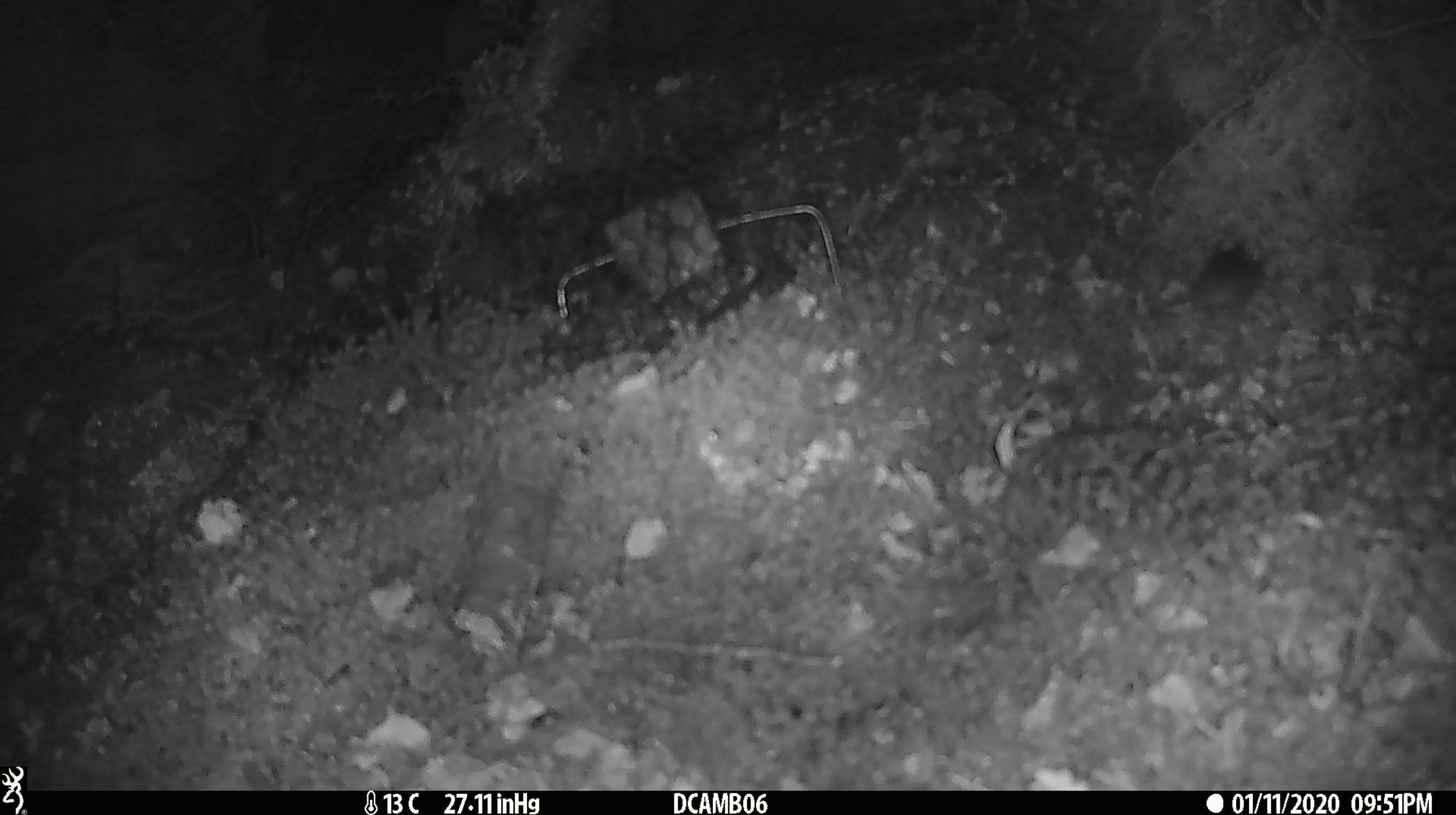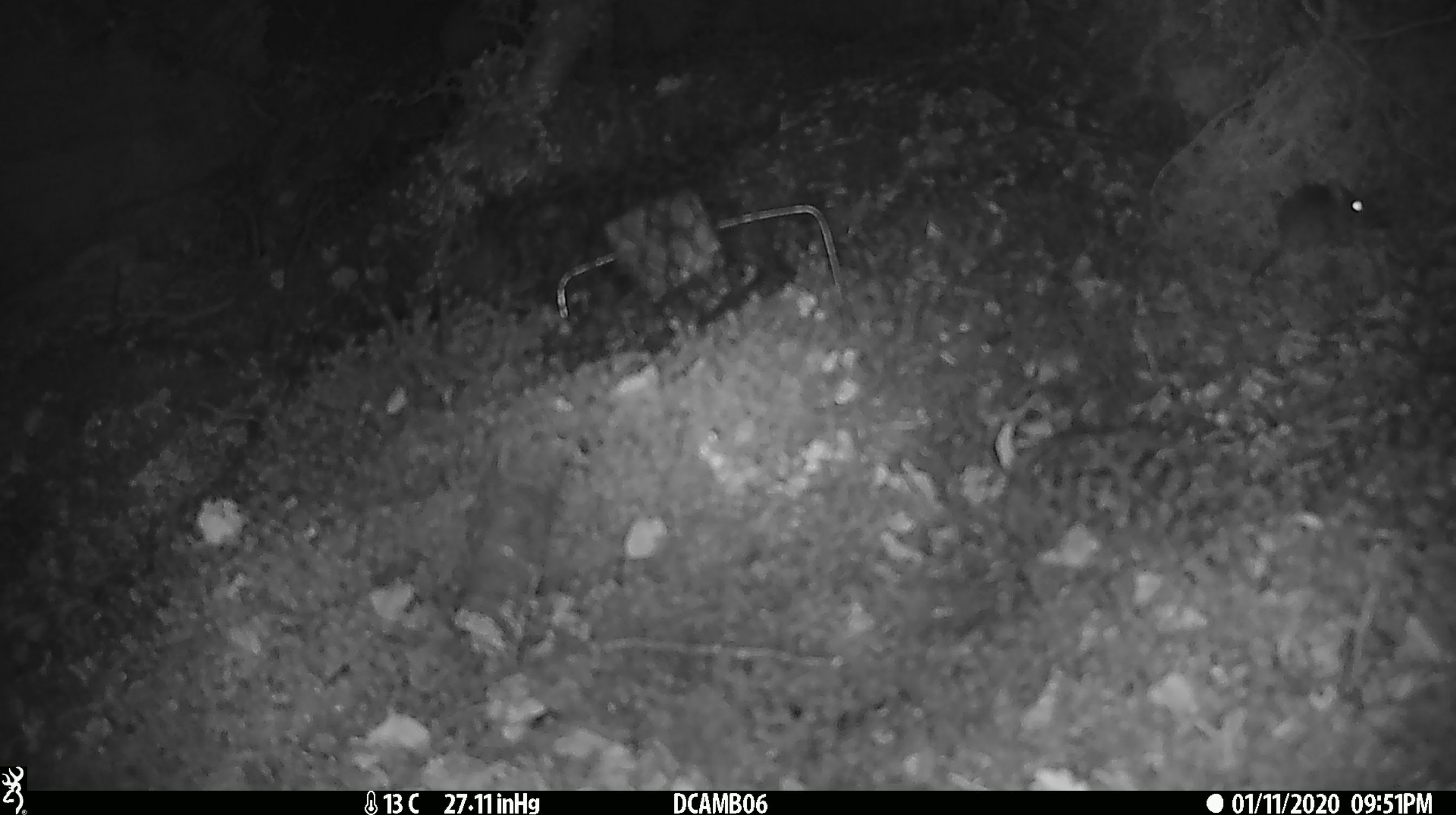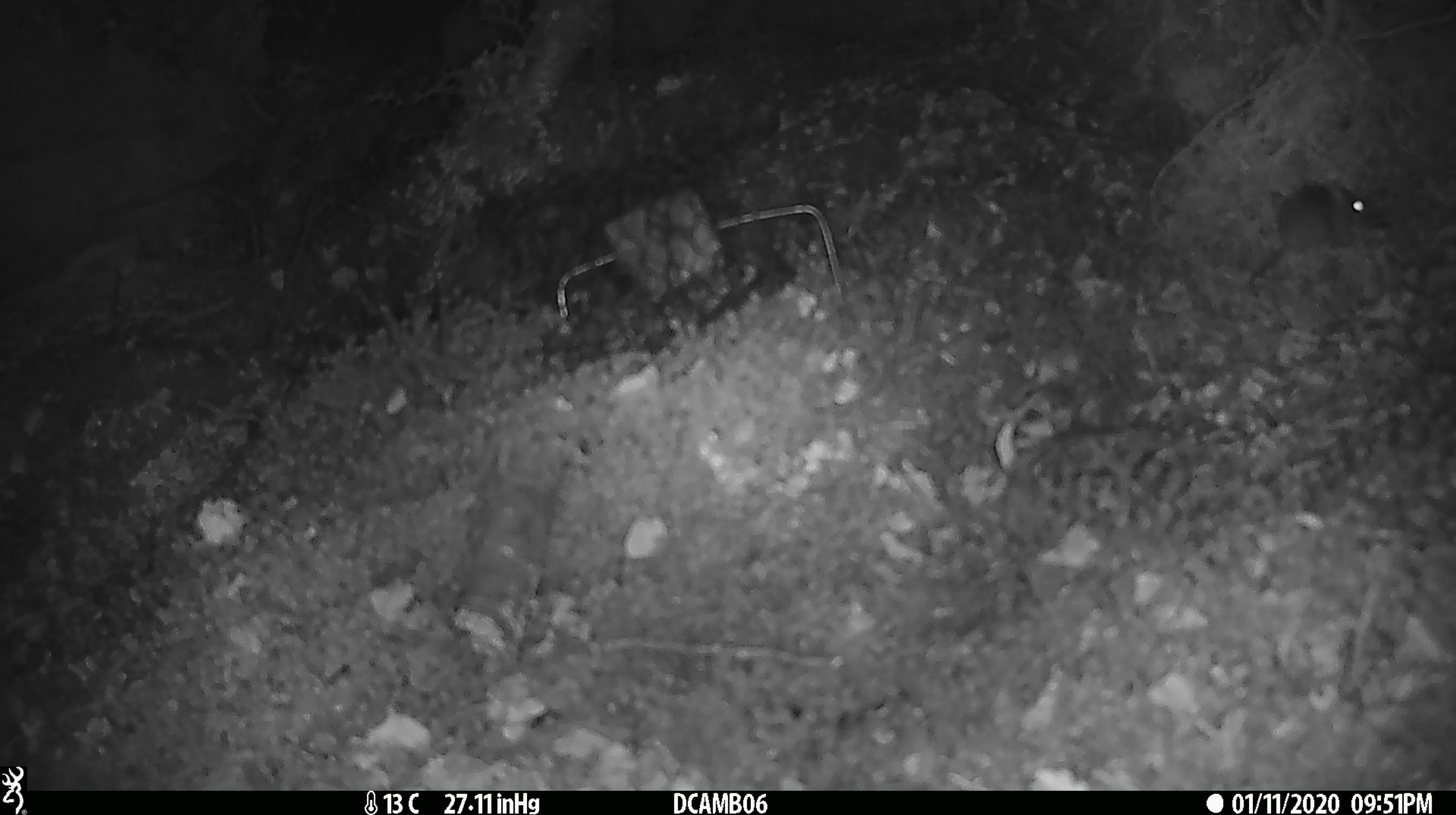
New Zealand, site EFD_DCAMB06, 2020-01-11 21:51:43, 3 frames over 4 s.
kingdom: Animalia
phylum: Chordata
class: Mammalia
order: Rodentia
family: Muridae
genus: Mus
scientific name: Mus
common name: mouse